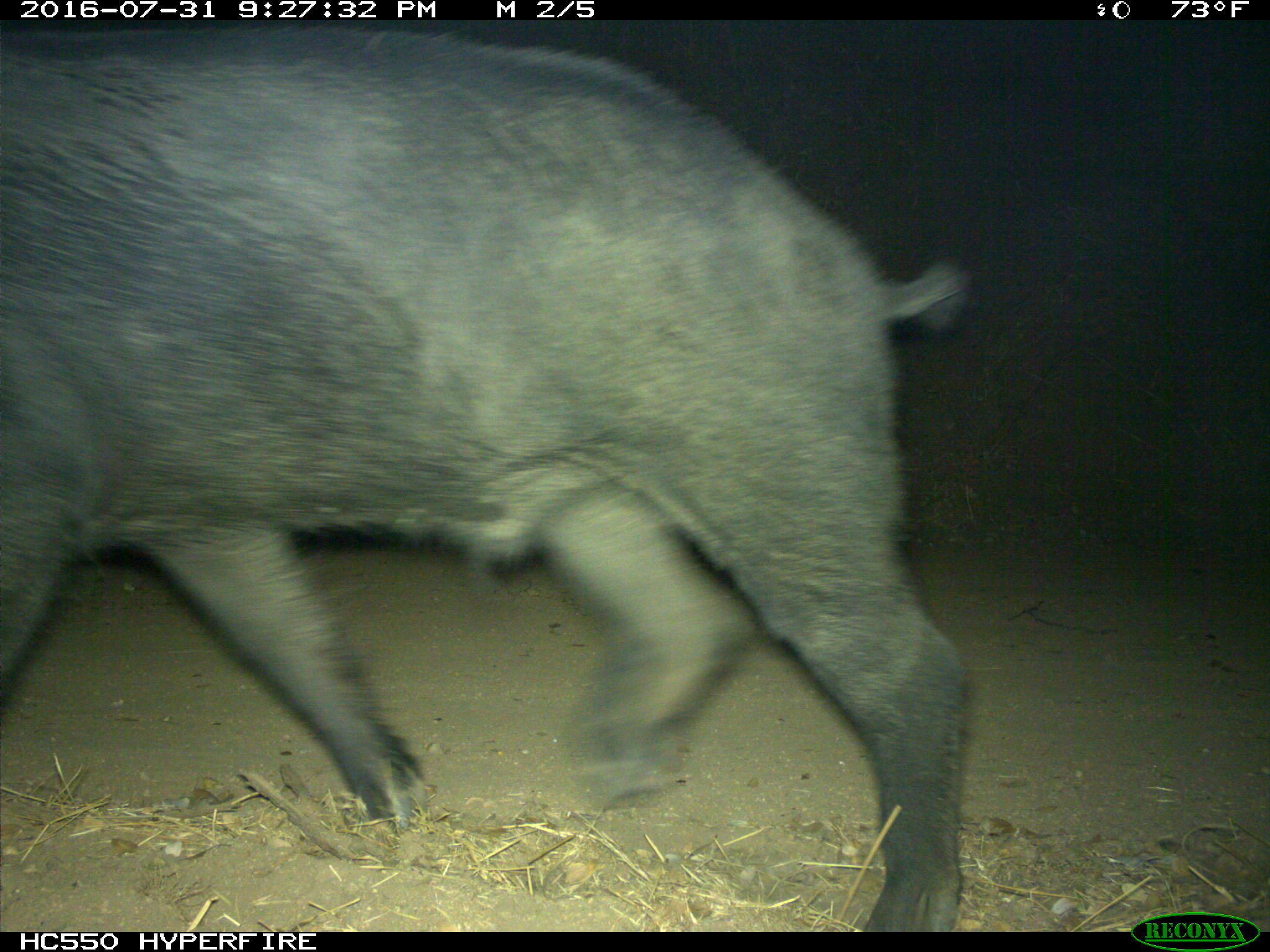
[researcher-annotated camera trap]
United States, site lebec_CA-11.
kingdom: Animalia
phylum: Chordata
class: Mammalia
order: Artiodactyla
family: Suidae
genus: Sus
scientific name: Sus scrofa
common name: wild boar